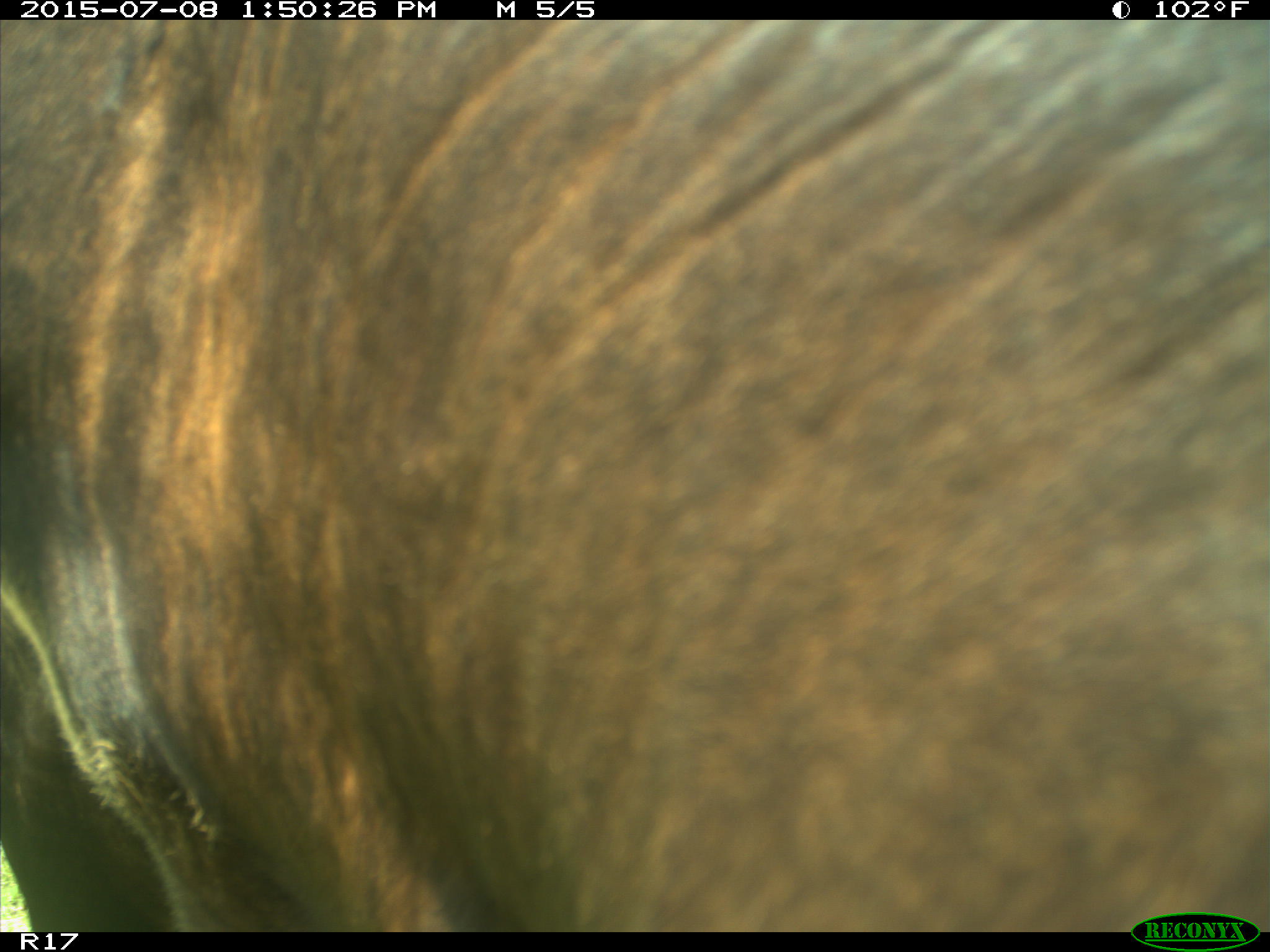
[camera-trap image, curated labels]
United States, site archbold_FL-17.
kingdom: Animalia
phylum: Chordata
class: Mammalia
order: Artiodactyla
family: Bovidae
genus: Bos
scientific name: Bos taurus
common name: domestic cow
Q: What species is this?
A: Bos taurus (domestic cow).